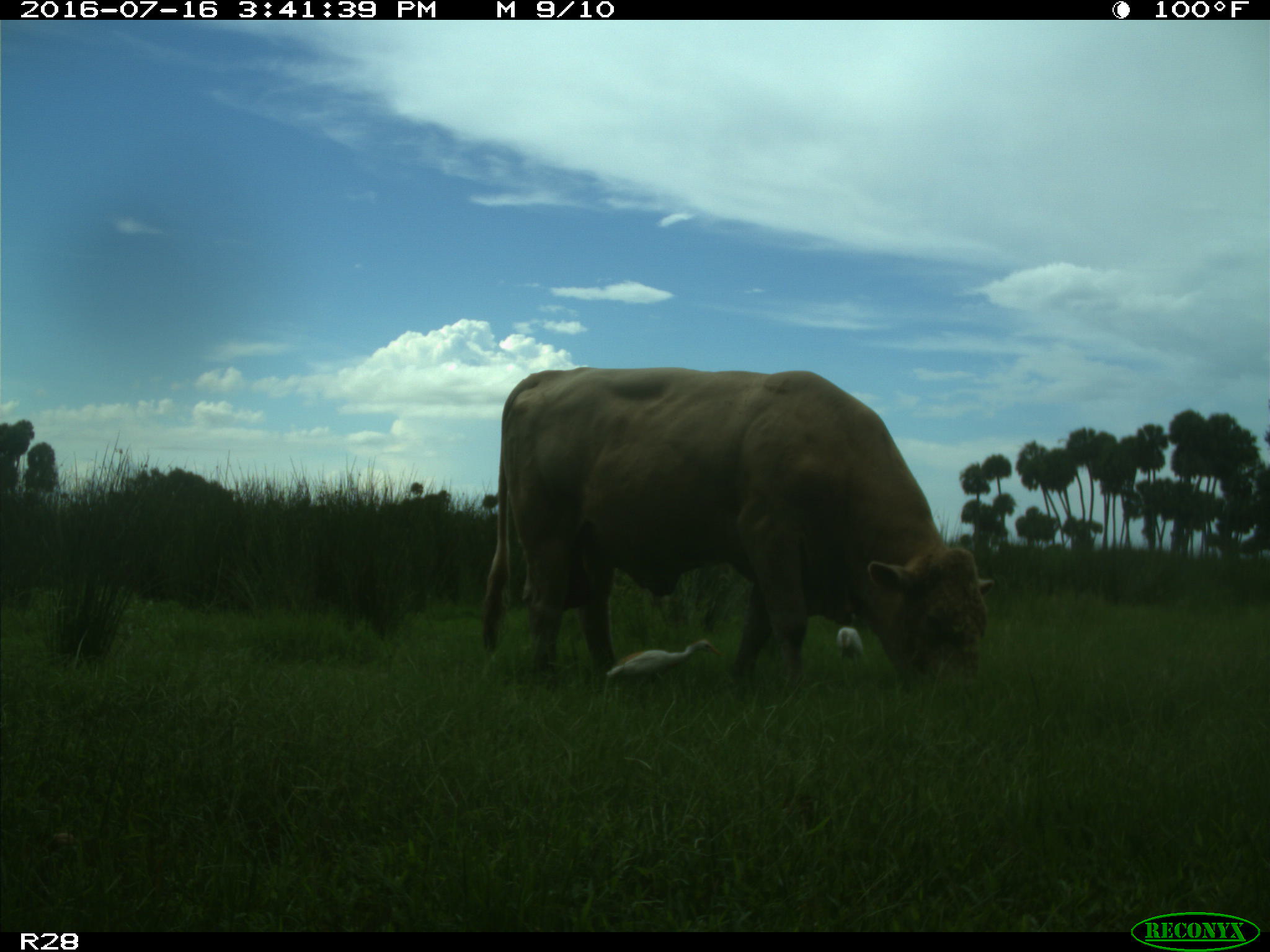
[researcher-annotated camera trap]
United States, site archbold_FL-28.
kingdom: Animalia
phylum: Chordata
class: Mammalia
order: Artiodactyla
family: Bovidae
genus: Bos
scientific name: Bos taurus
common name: domestic cow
Bos taurus (domestic cow).